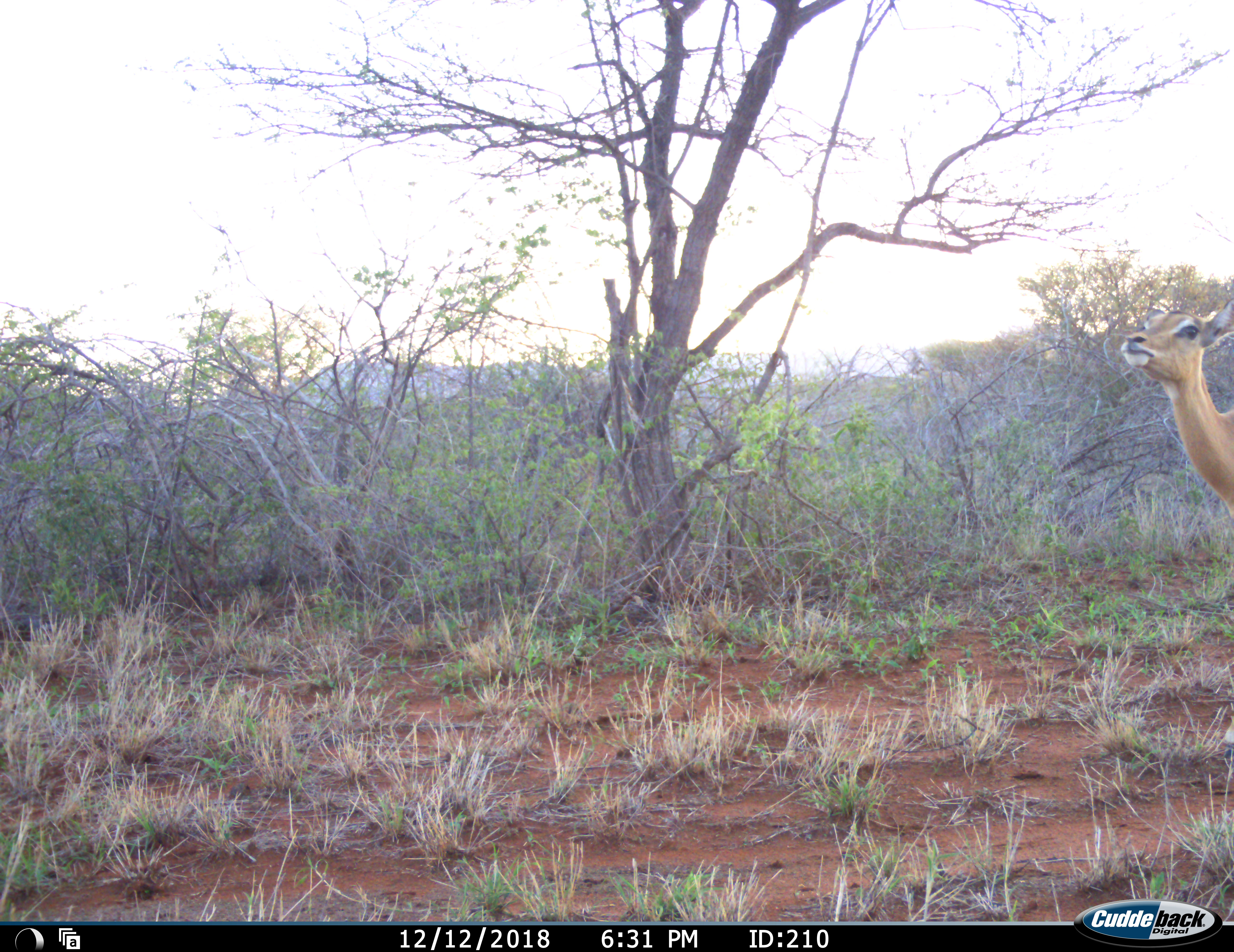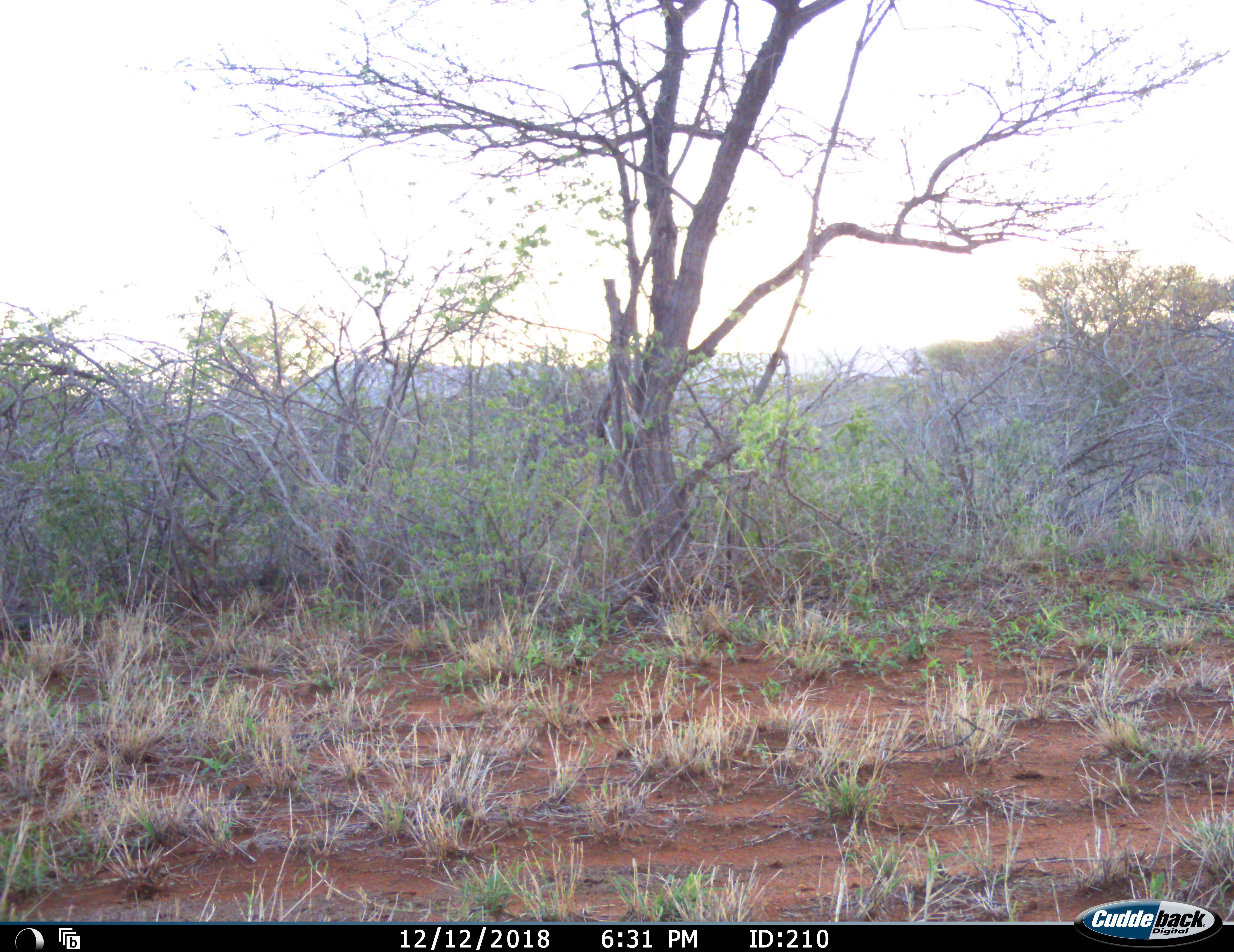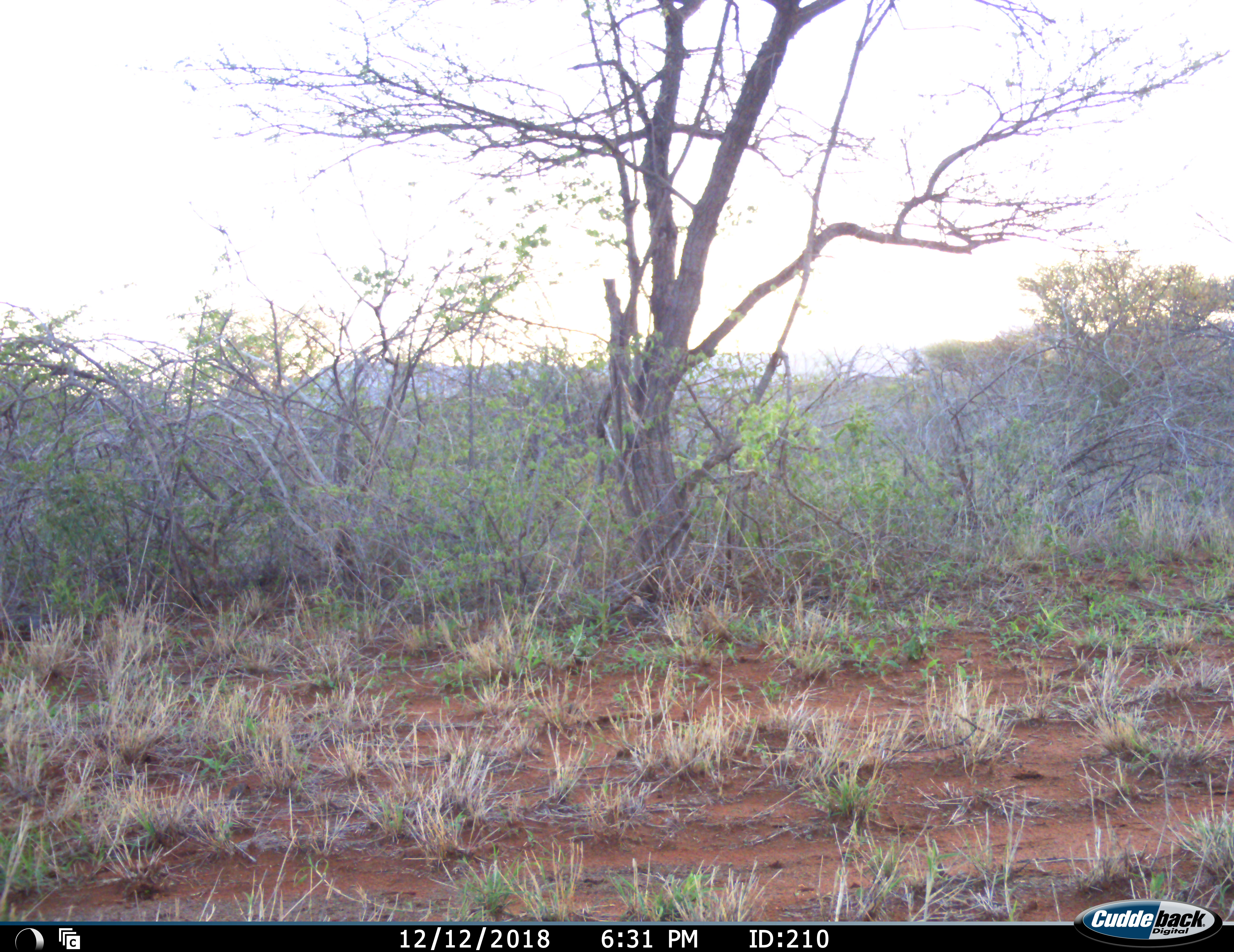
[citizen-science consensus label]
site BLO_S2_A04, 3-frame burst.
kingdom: Animalia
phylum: Chordata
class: Mammalia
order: Artiodactyla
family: Bovidae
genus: Aepyceros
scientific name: Aepyceros melampus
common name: impala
Impala (Aepyceros melampus), count 1. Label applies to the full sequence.